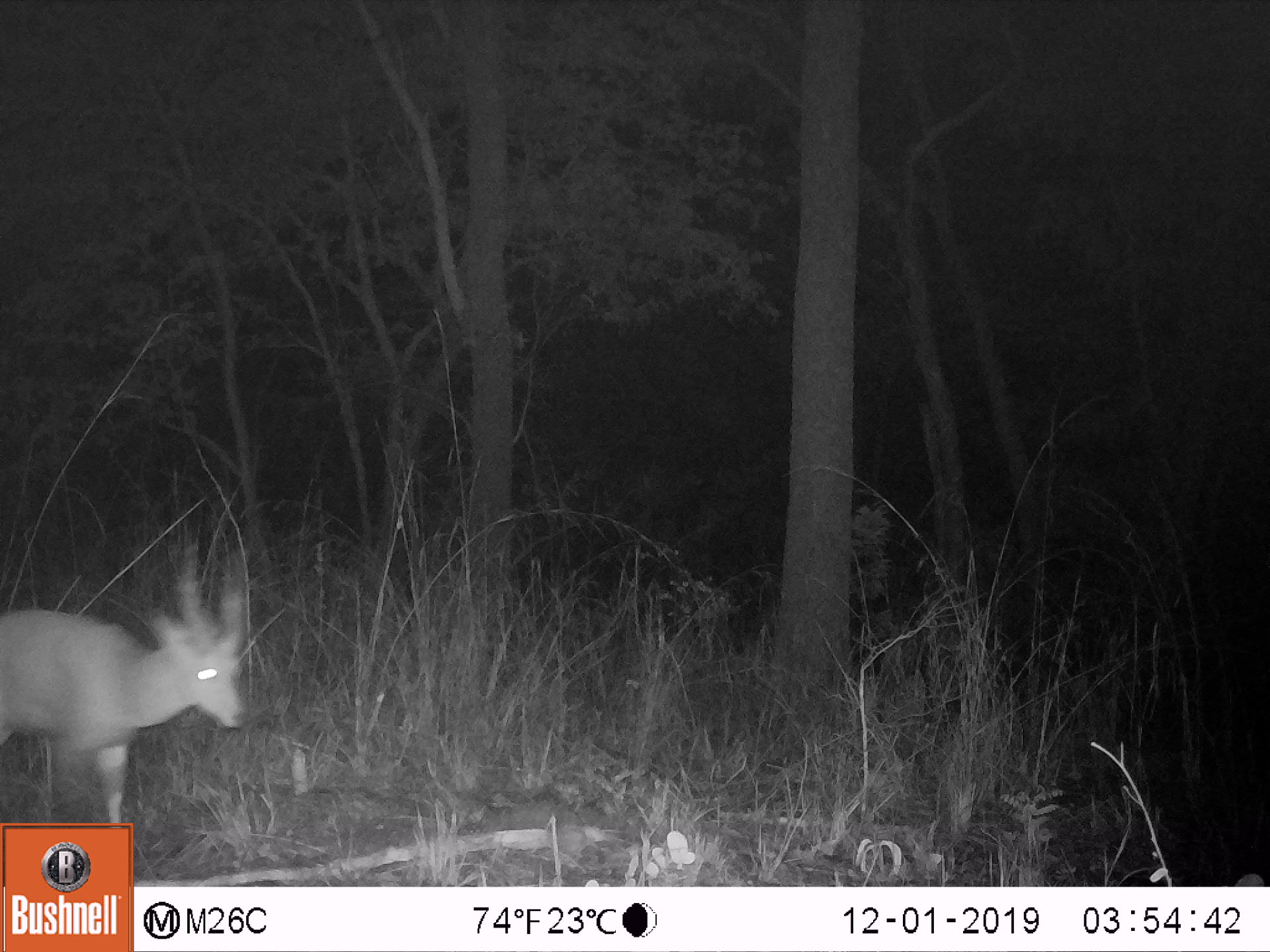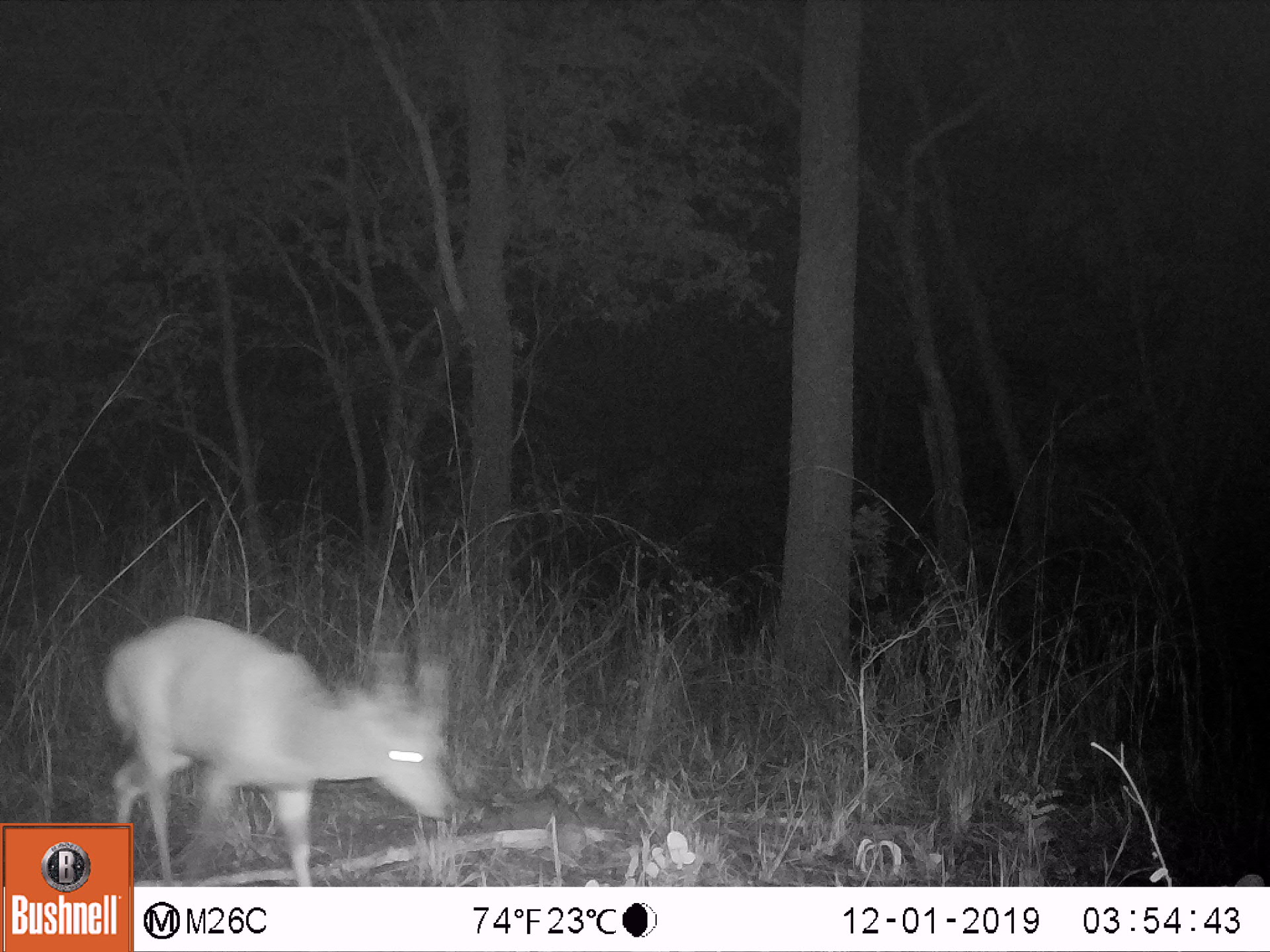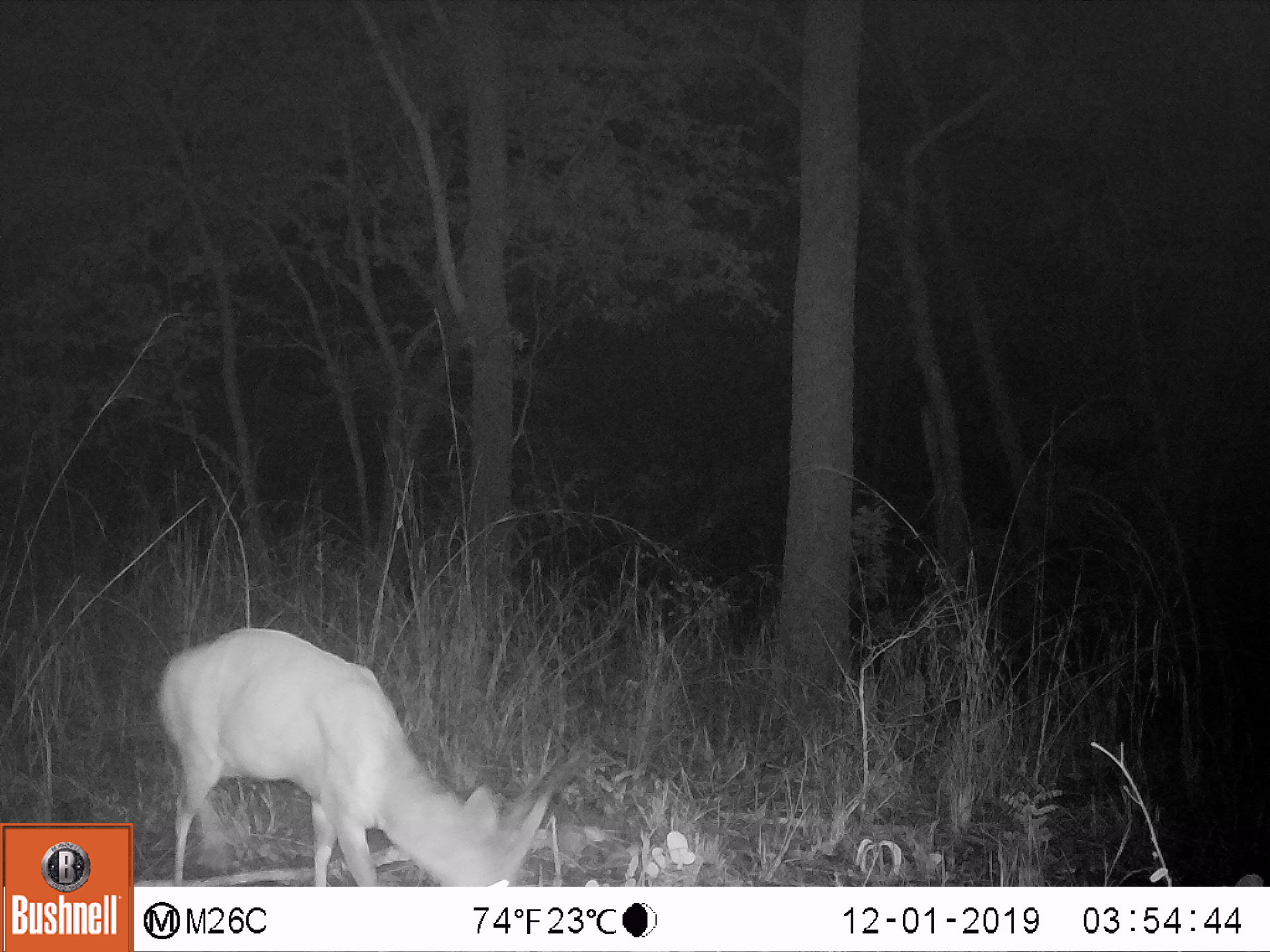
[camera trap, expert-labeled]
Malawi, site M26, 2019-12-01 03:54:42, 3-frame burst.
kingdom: Animalia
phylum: Chordata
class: Mammalia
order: Artiodactyla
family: Bovidae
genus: Tragelaphus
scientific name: Tragelaphus sylvaticus sylvaticus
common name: cape bushbuck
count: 1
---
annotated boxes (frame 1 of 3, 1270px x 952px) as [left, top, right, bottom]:
cape bushbuck: [1, 537, 260, 821]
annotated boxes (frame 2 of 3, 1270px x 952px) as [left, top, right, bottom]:
cape bushbuck: [134, 612, 461, 883]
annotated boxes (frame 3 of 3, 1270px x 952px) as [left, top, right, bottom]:
cape bushbuck: [156, 622, 564, 885]